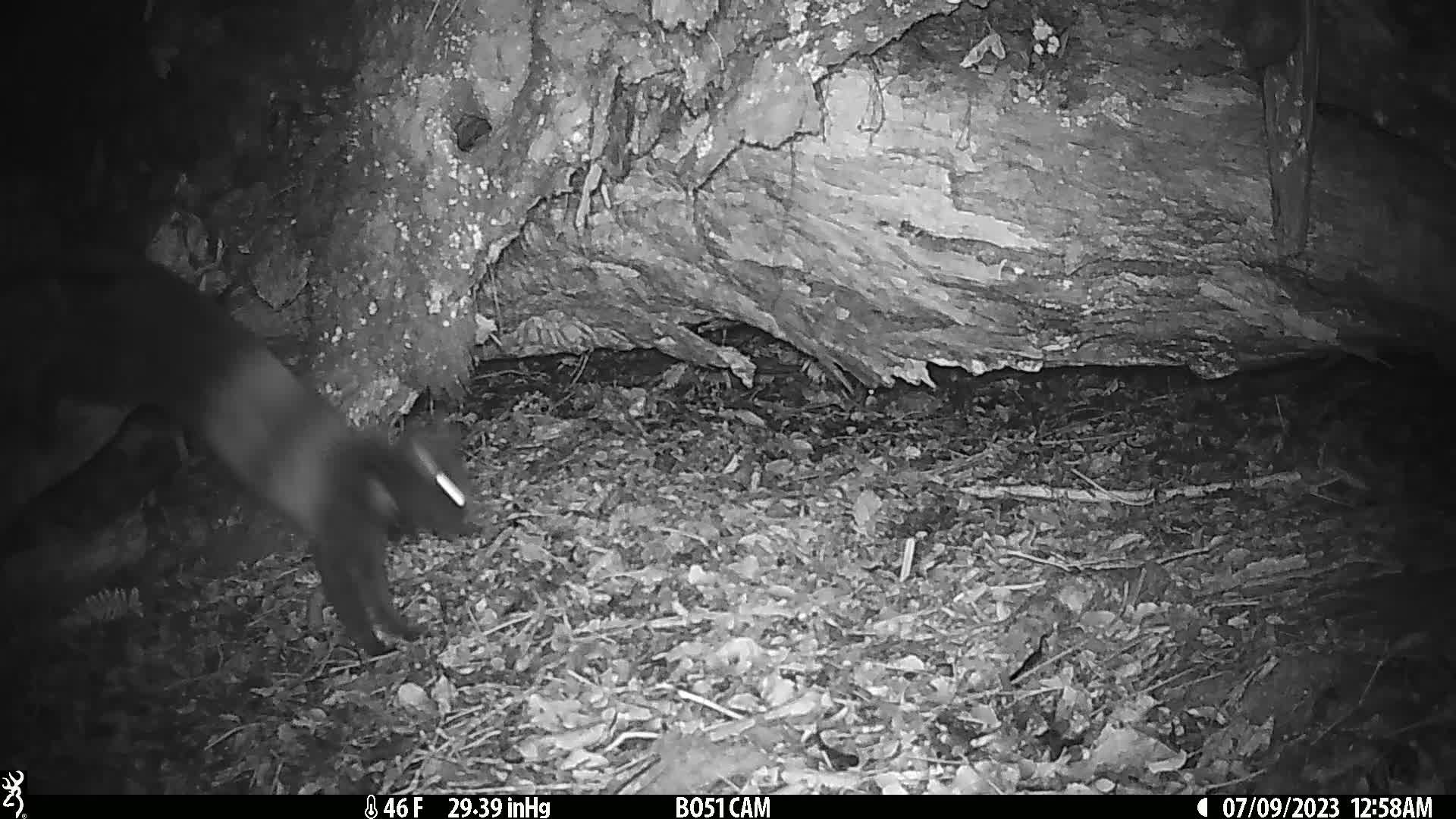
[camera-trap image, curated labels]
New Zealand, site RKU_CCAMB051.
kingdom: Animalia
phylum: Chordata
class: Mammalia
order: Carnivora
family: Felidae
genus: Felis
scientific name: Felis catus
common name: domestic cat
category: cat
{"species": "cat (domestic cat) (Felis catus)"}